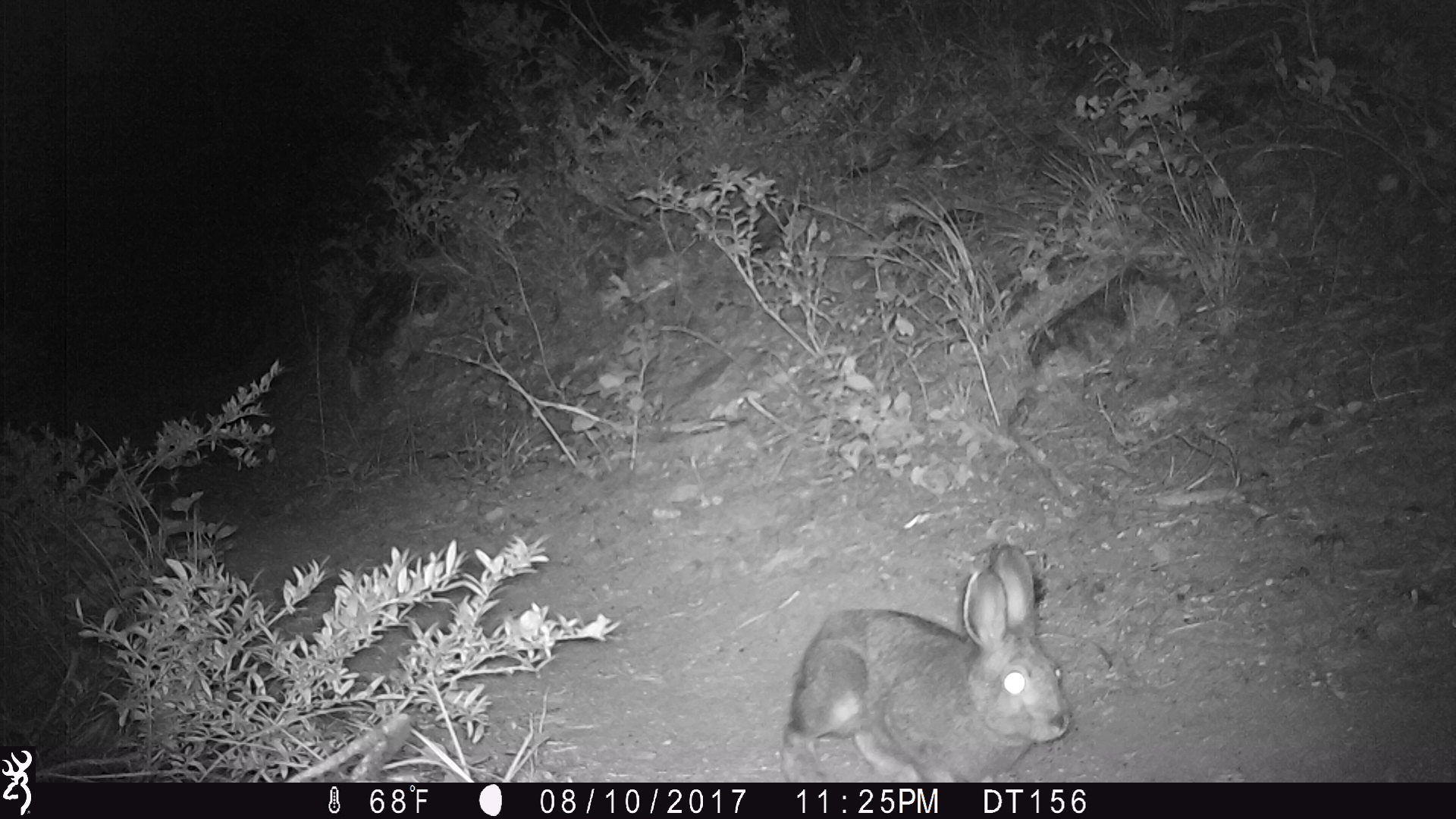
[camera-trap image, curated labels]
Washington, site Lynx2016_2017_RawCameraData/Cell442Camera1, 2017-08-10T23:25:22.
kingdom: Animalia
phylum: Chordata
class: Mammalia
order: Lagomorpha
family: Leporidae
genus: Lepus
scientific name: Lepus americanus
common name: snowshoe hare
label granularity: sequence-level